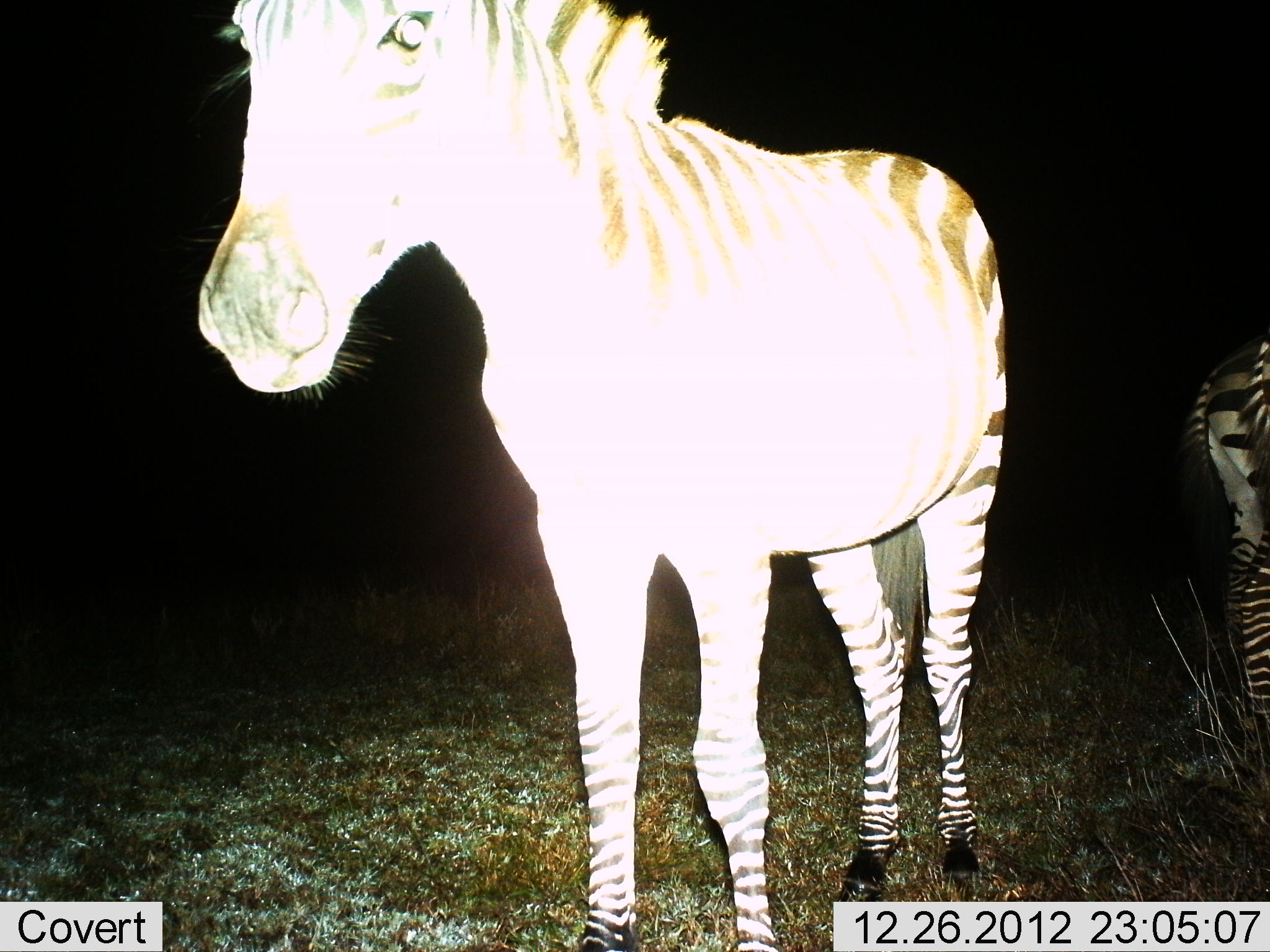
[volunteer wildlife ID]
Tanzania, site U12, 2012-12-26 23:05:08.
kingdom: Animalia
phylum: Chordata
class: Mammalia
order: Perissodactyla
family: Equidae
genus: Equus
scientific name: Equus quagga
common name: plains zebra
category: zebra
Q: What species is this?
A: Zebra (plains zebra) (Equus quagga).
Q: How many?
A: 2.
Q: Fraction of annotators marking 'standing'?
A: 100%.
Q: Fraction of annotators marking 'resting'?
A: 0%.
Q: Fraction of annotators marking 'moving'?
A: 0%.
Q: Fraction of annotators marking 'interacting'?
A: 0%.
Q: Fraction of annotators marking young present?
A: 10%.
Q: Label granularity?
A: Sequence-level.